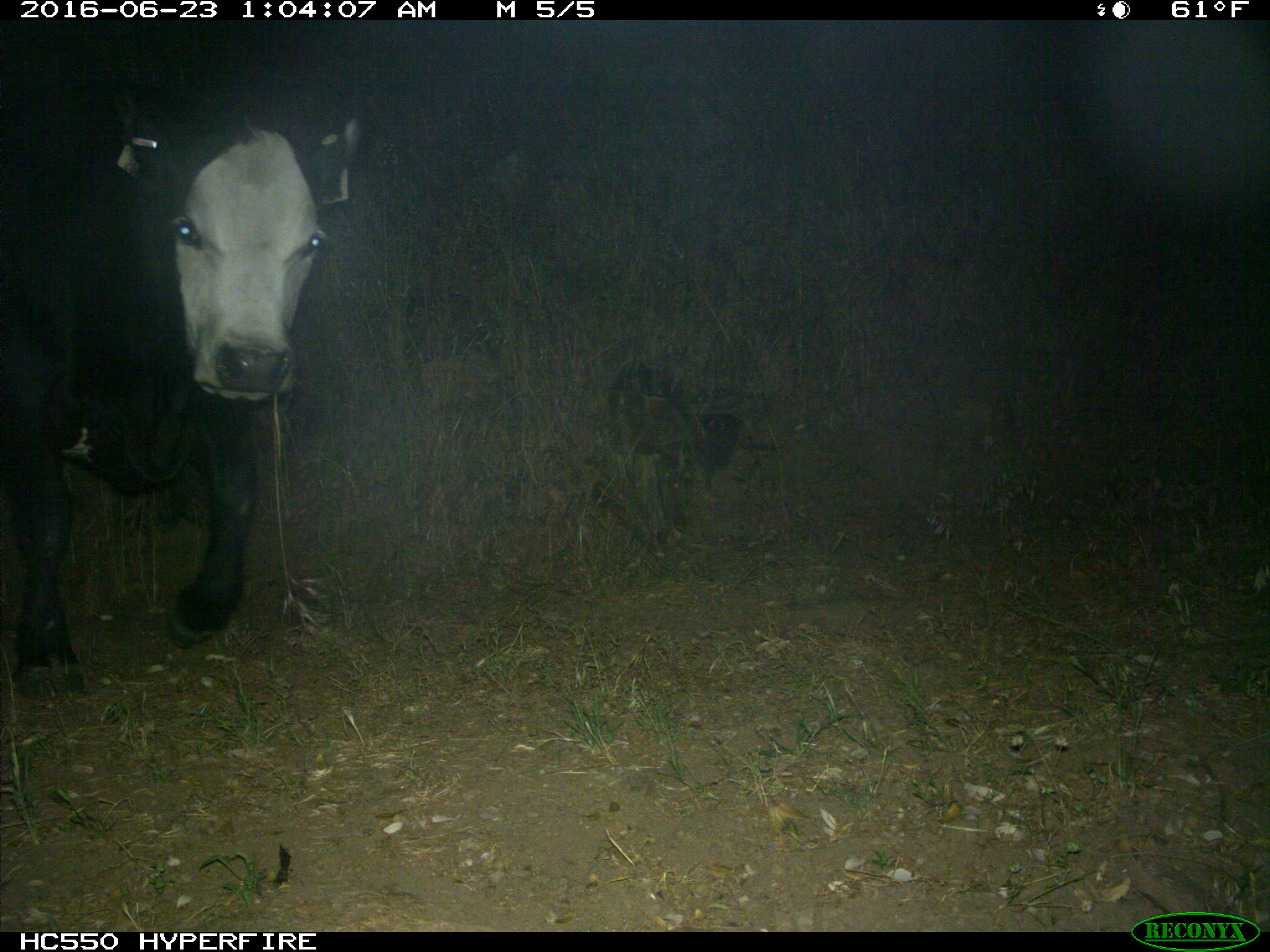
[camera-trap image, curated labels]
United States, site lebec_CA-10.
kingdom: Animalia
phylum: Chordata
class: Mammalia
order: Artiodactyla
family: Bovidae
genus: Bos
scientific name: Bos taurus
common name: domestic cow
Bos taurus (domestic cow).